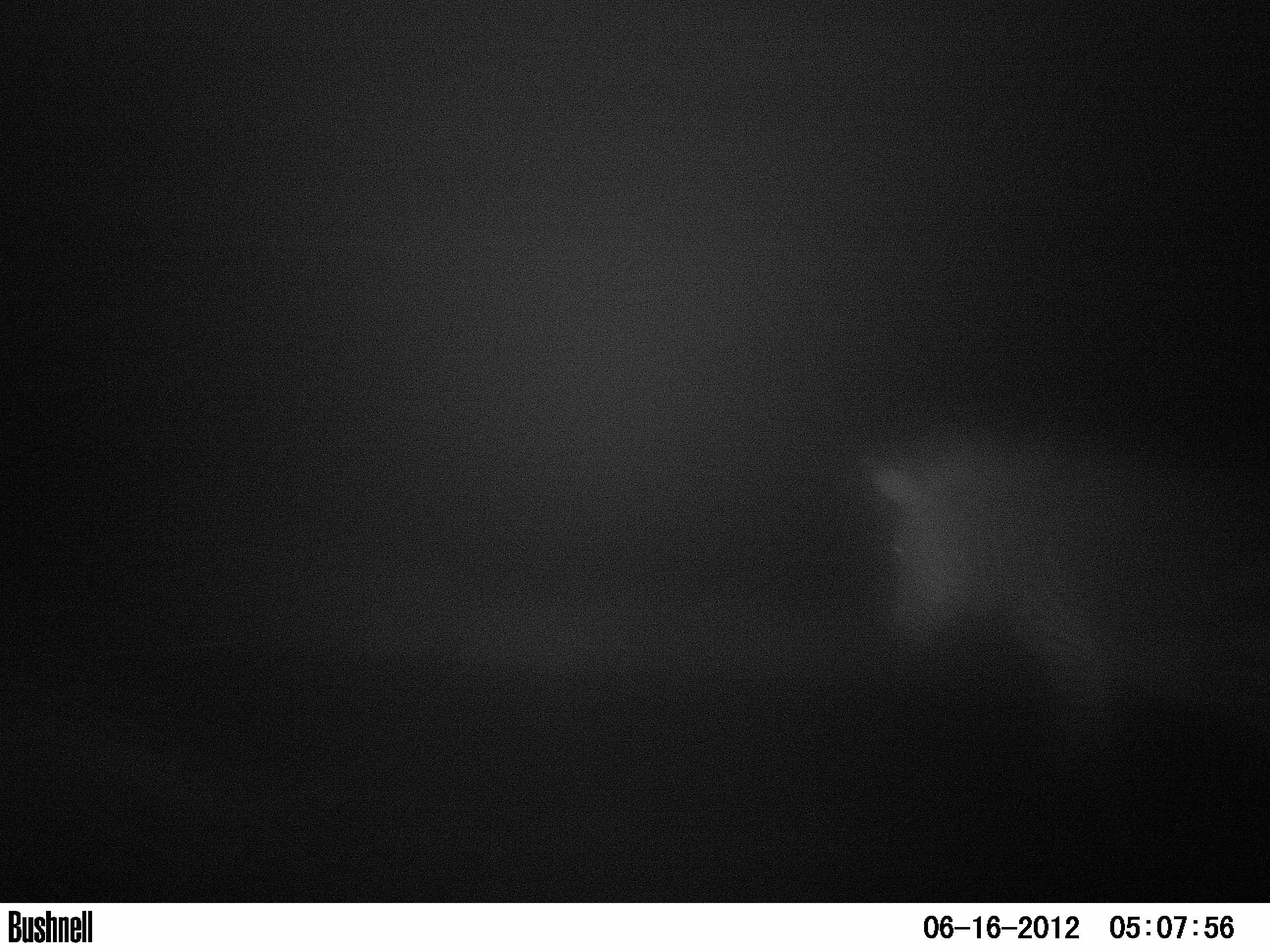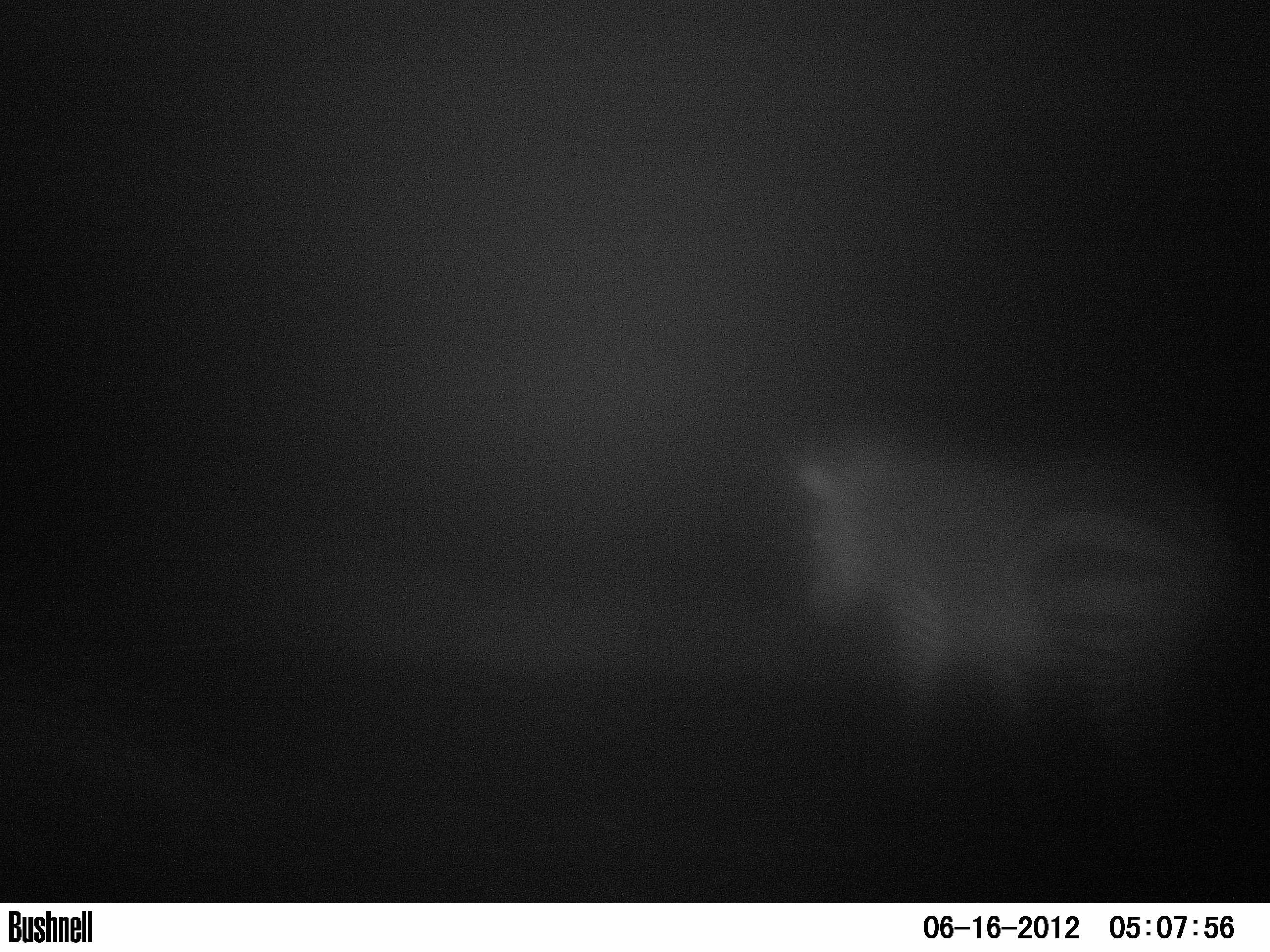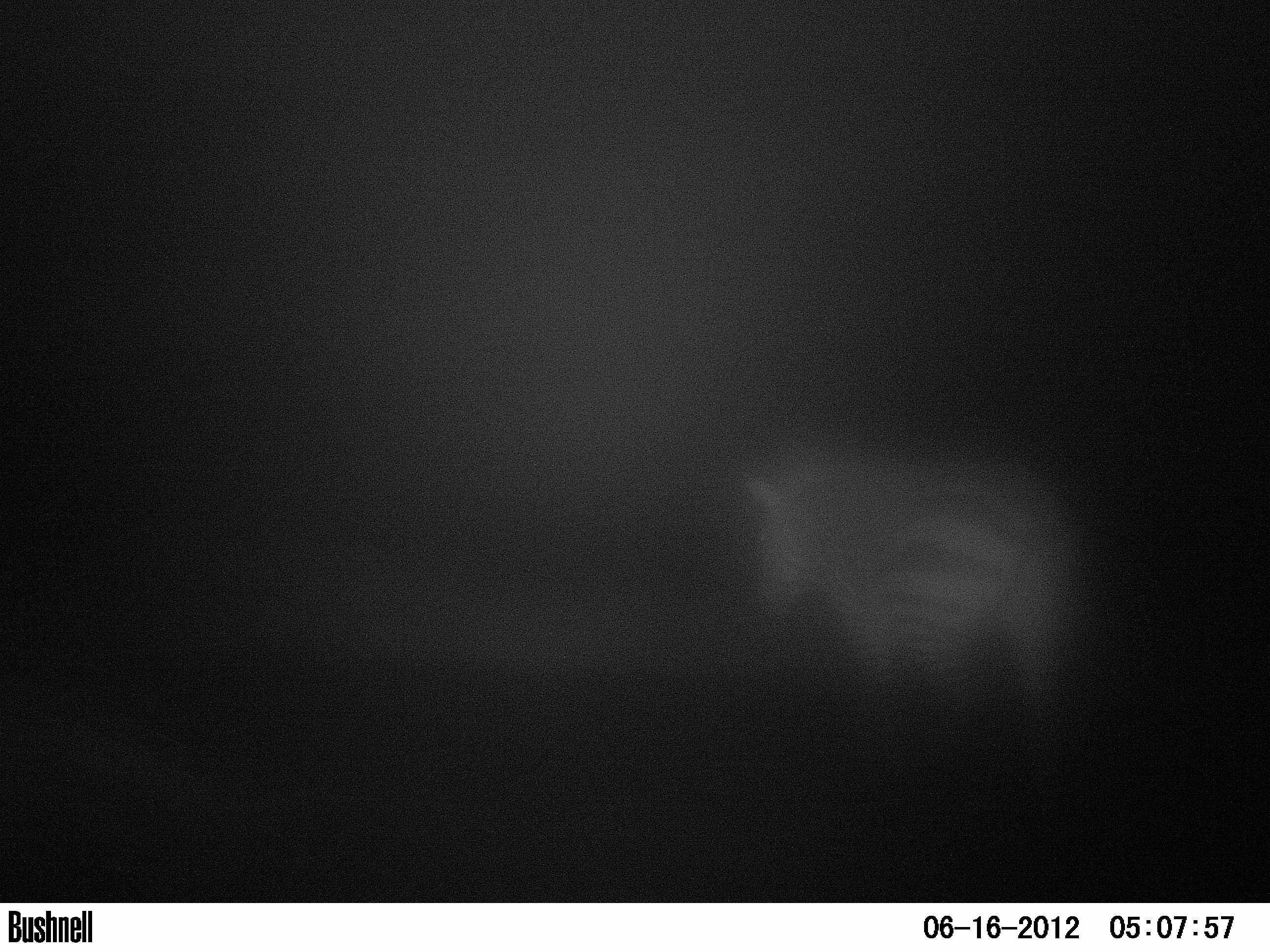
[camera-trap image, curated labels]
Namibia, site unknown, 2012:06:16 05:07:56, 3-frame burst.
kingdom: Animalia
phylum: Chordata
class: Mammalia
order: Perissodactyla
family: Equidae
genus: Equus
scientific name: Equus zebra hartmannae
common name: hartmann's mountain zebra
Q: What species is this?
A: Equus zebra hartmannae (hartmann's mountain zebra).